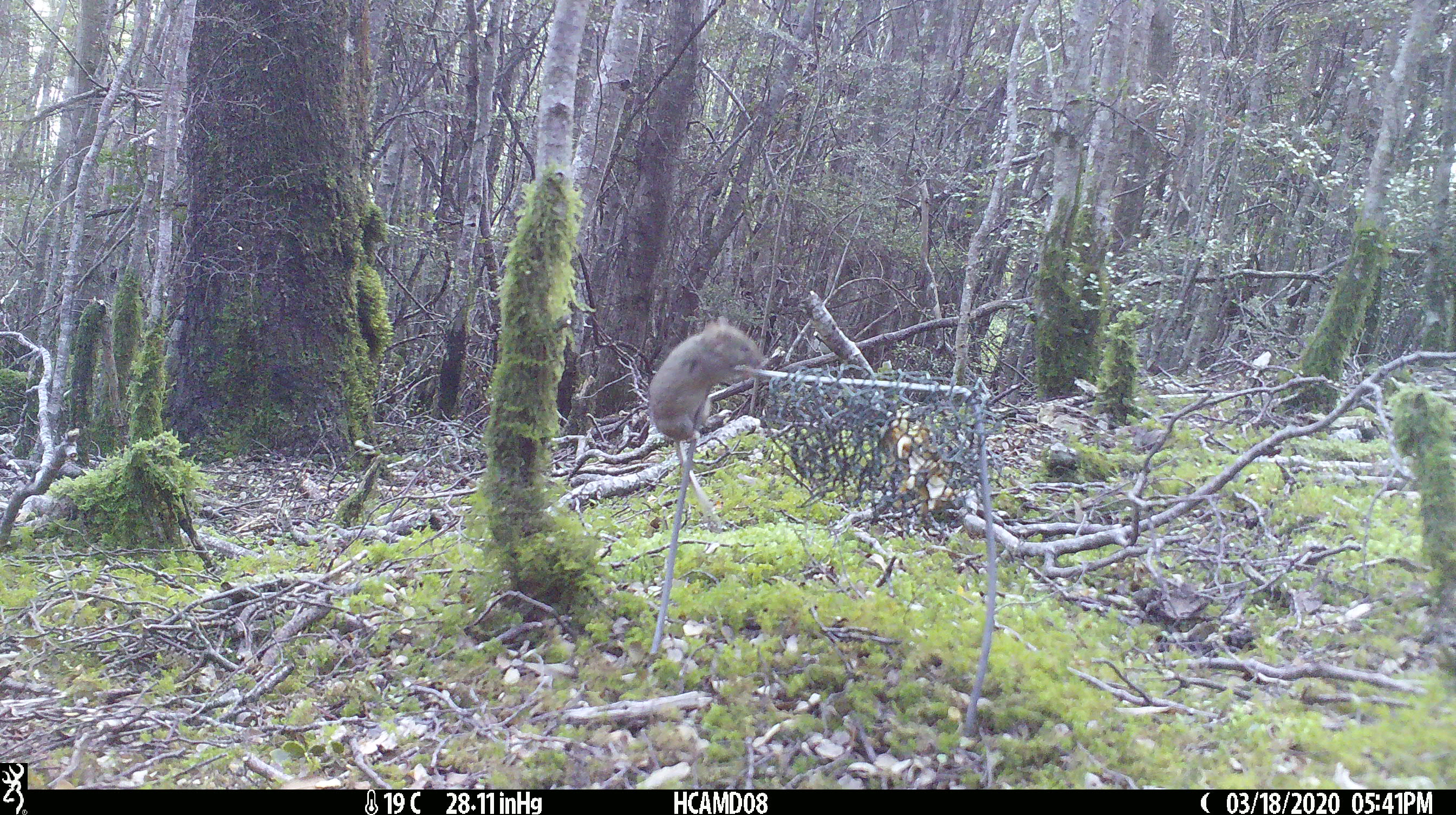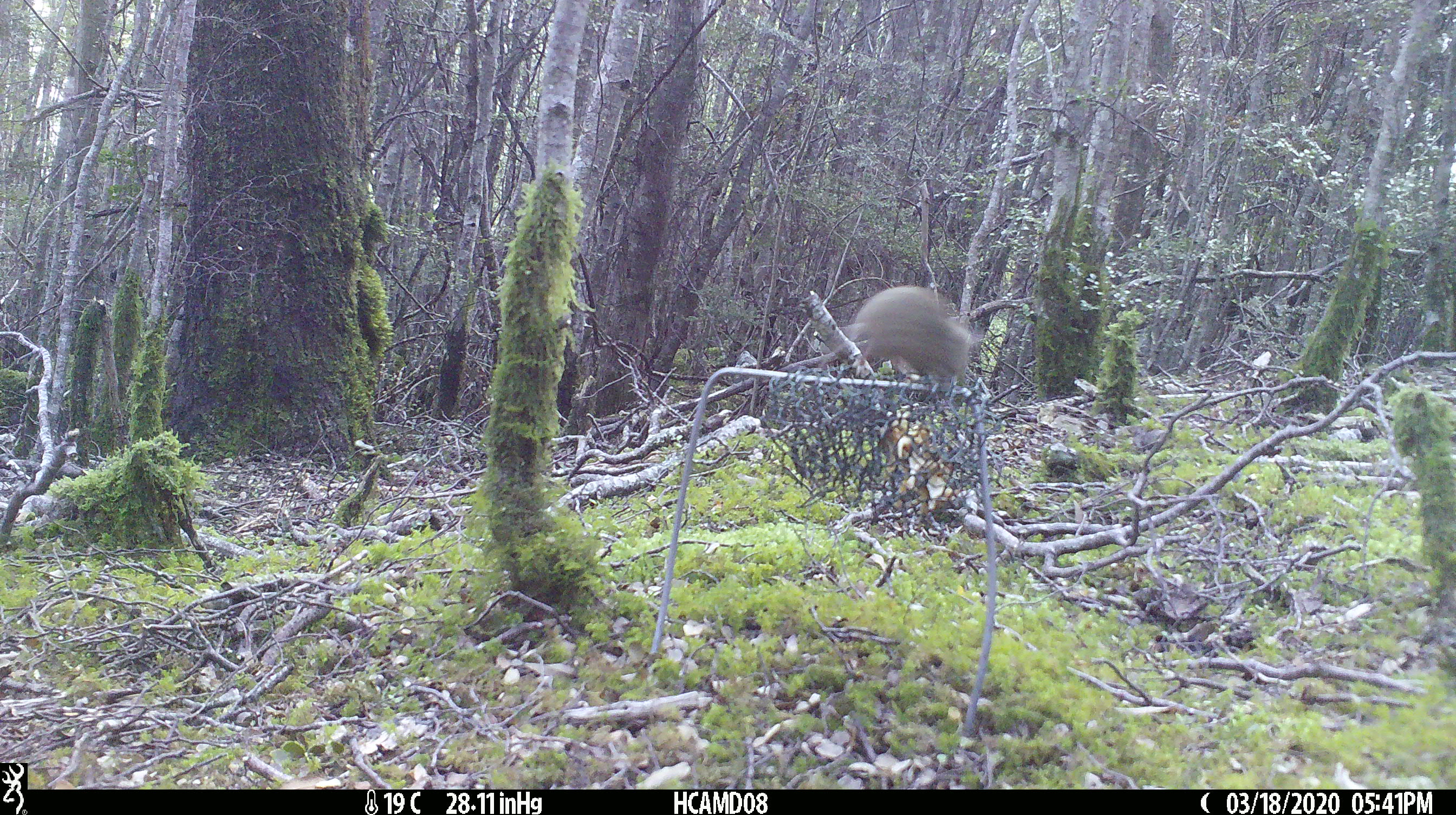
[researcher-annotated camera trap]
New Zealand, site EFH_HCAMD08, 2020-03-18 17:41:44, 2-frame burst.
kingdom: Animalia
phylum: Chordata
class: Mammalia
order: Rodentia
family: Muridae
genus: Mus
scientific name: Mus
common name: mouse